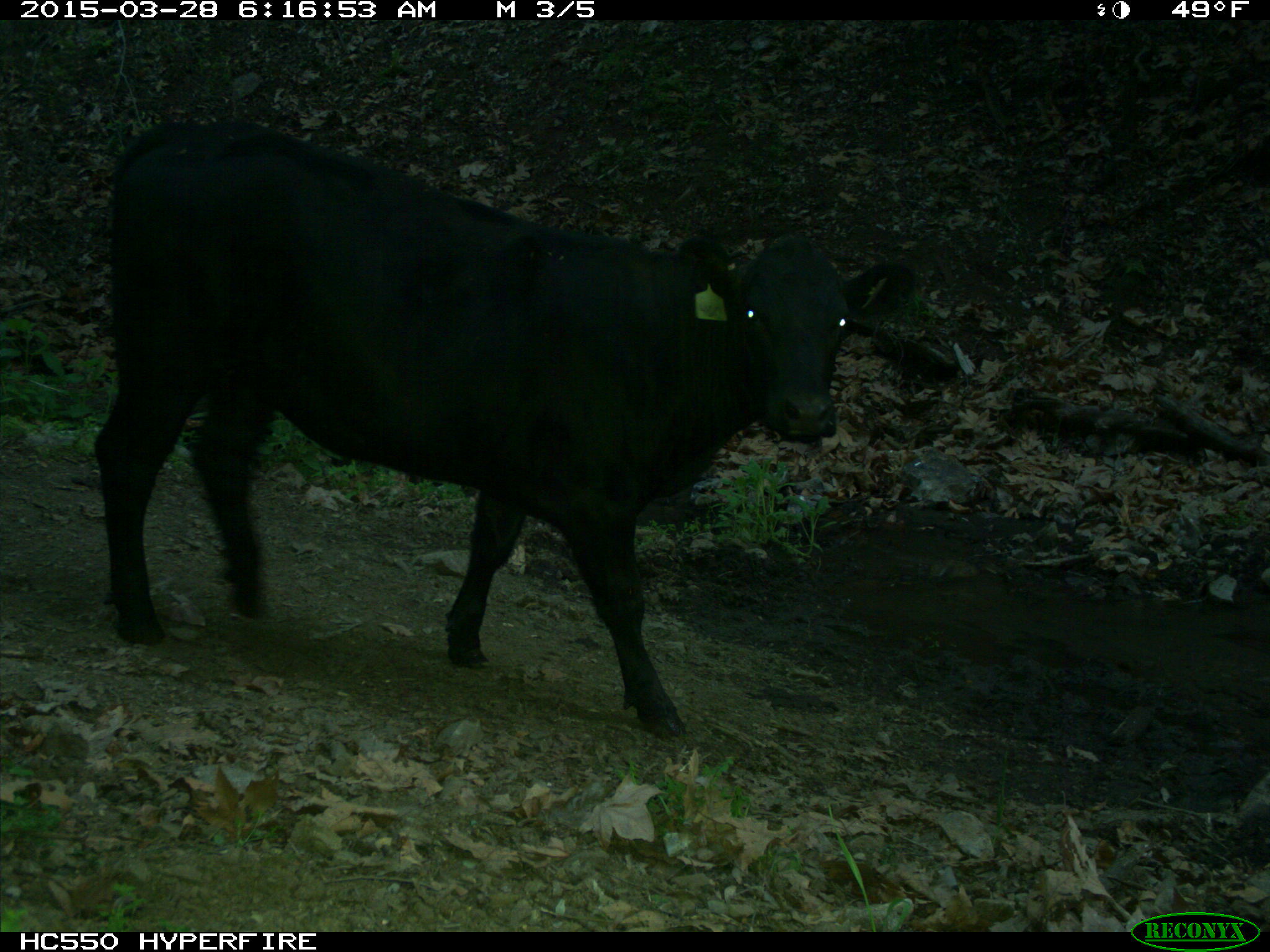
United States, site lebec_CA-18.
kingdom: Animalia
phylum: Chordata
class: Mammalia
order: Artiodactyla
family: Bovidae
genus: Bos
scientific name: Bos taurus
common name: domestic cow